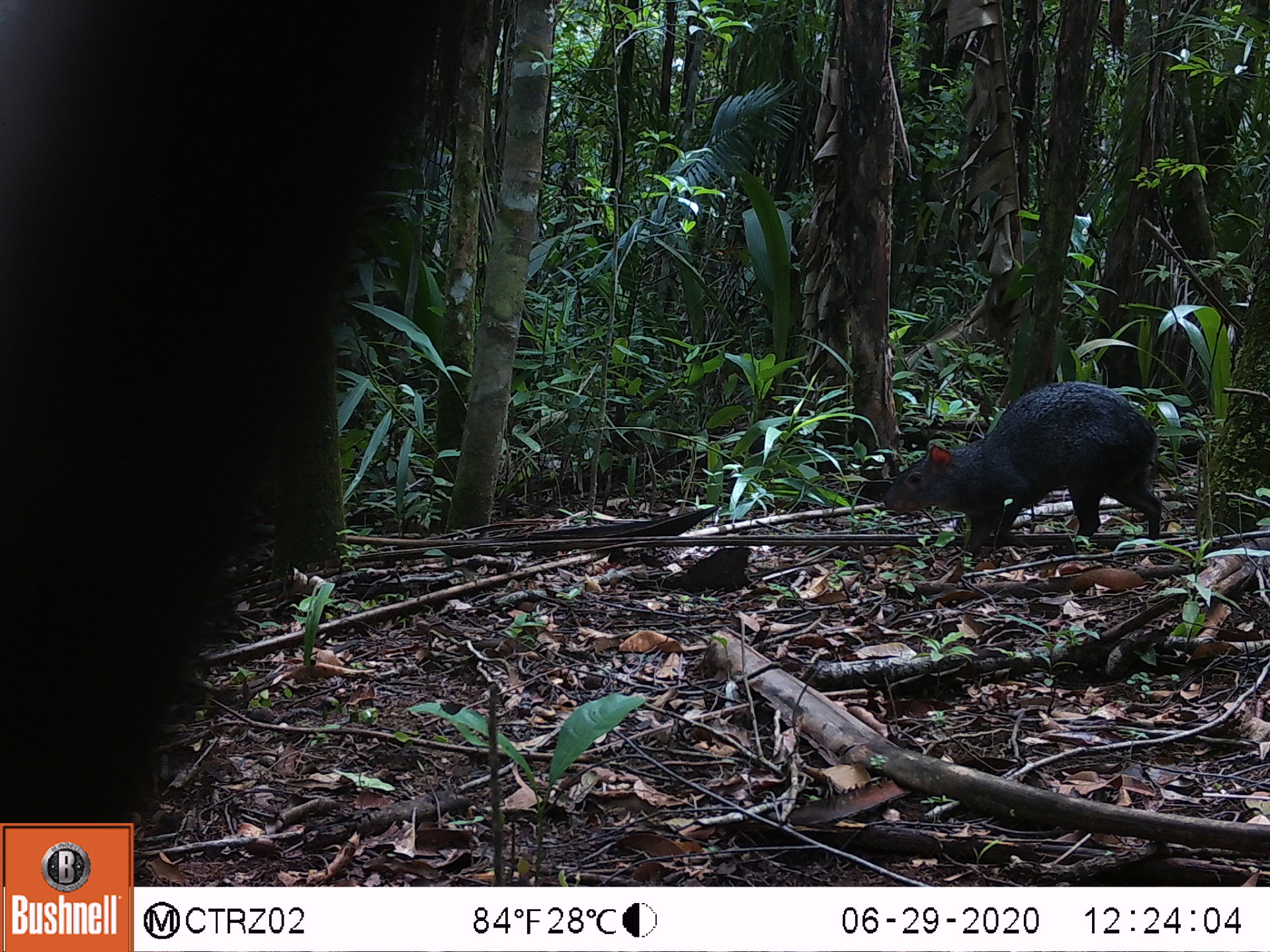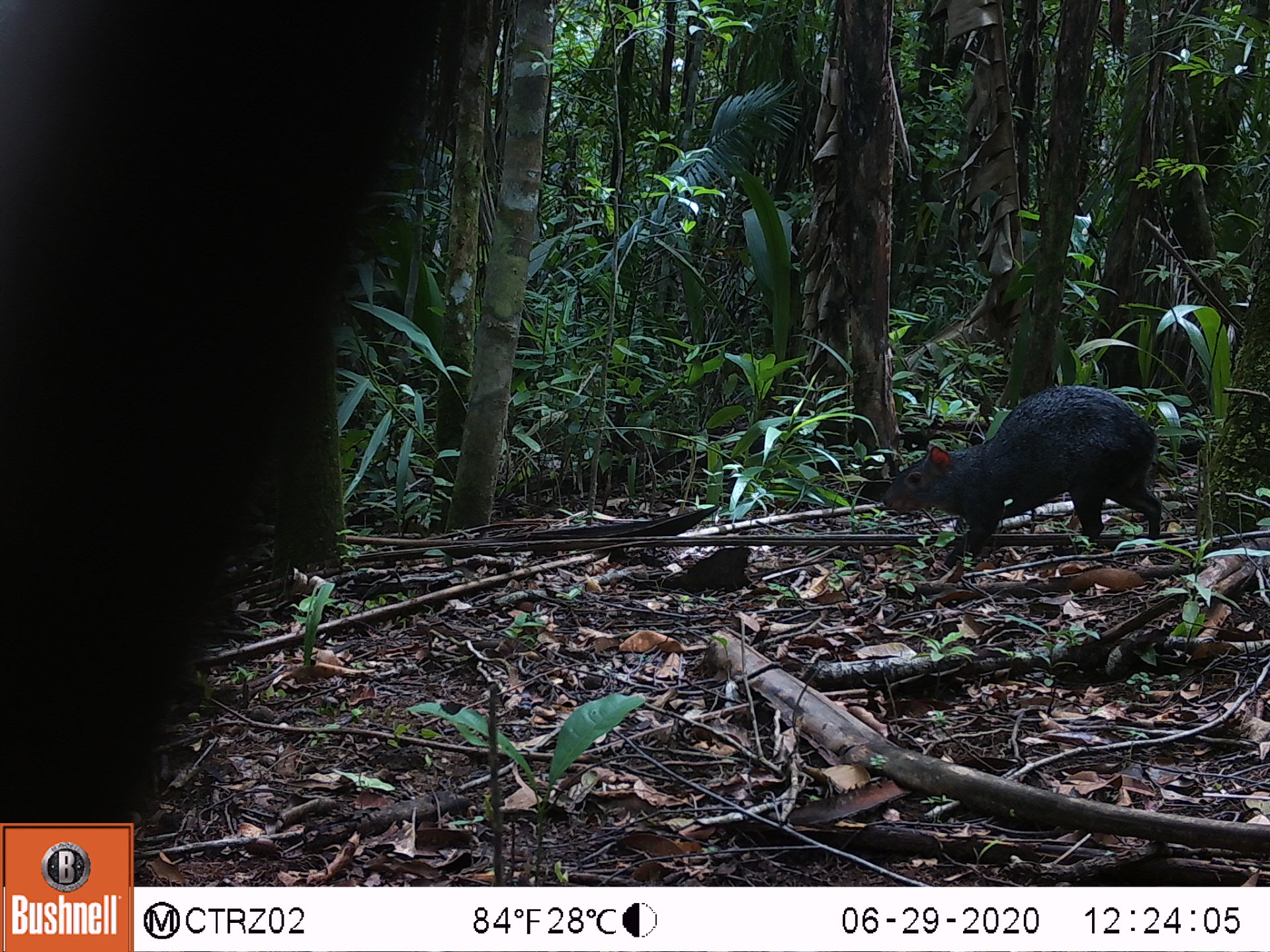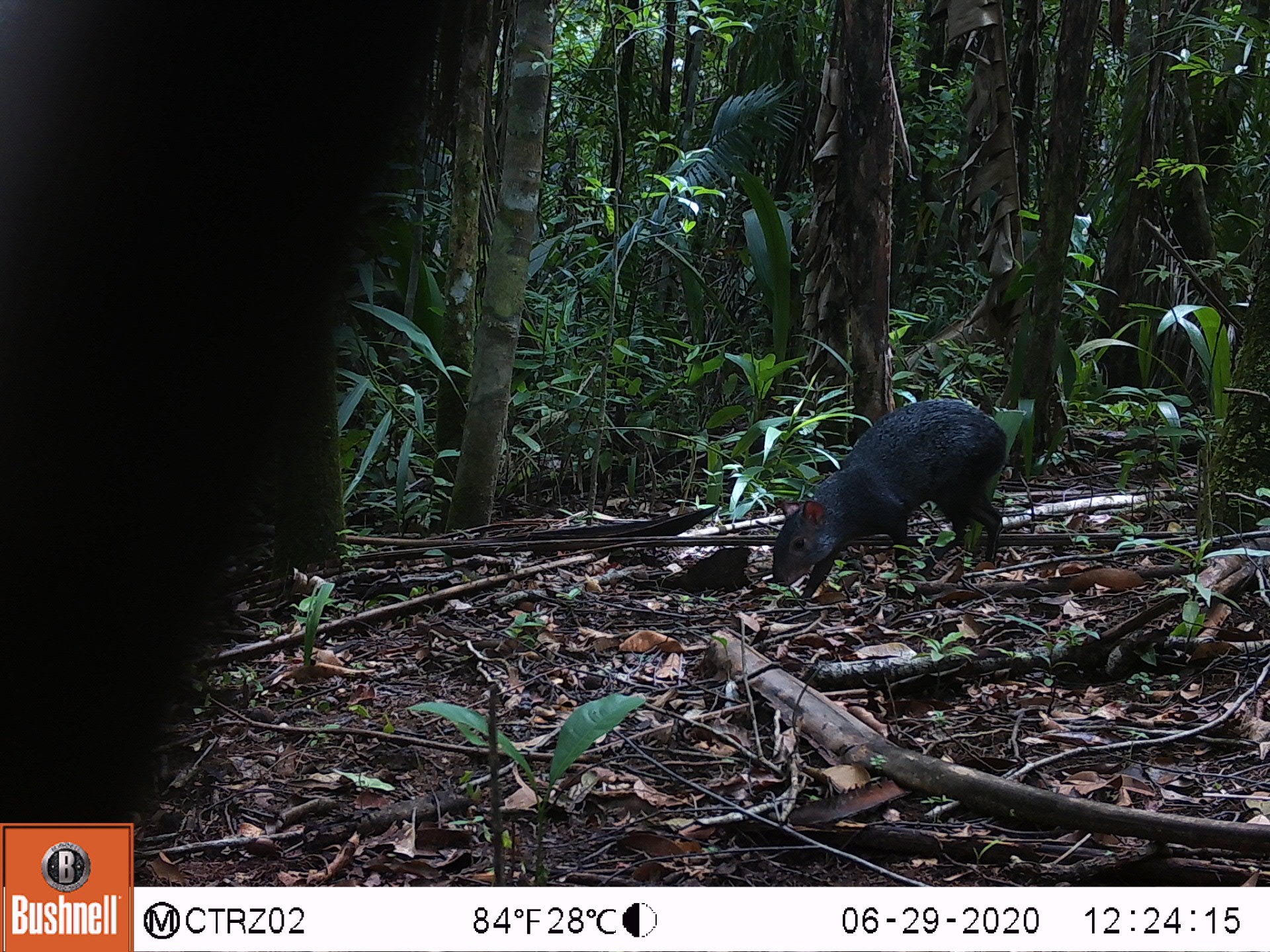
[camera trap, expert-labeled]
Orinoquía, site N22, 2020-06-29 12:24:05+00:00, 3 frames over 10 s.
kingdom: Animalia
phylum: Chordata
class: Mammalia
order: Rodentia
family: Dasyproctidae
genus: Dasyprocta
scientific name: Dasyprocta fuliginosa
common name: black agouti